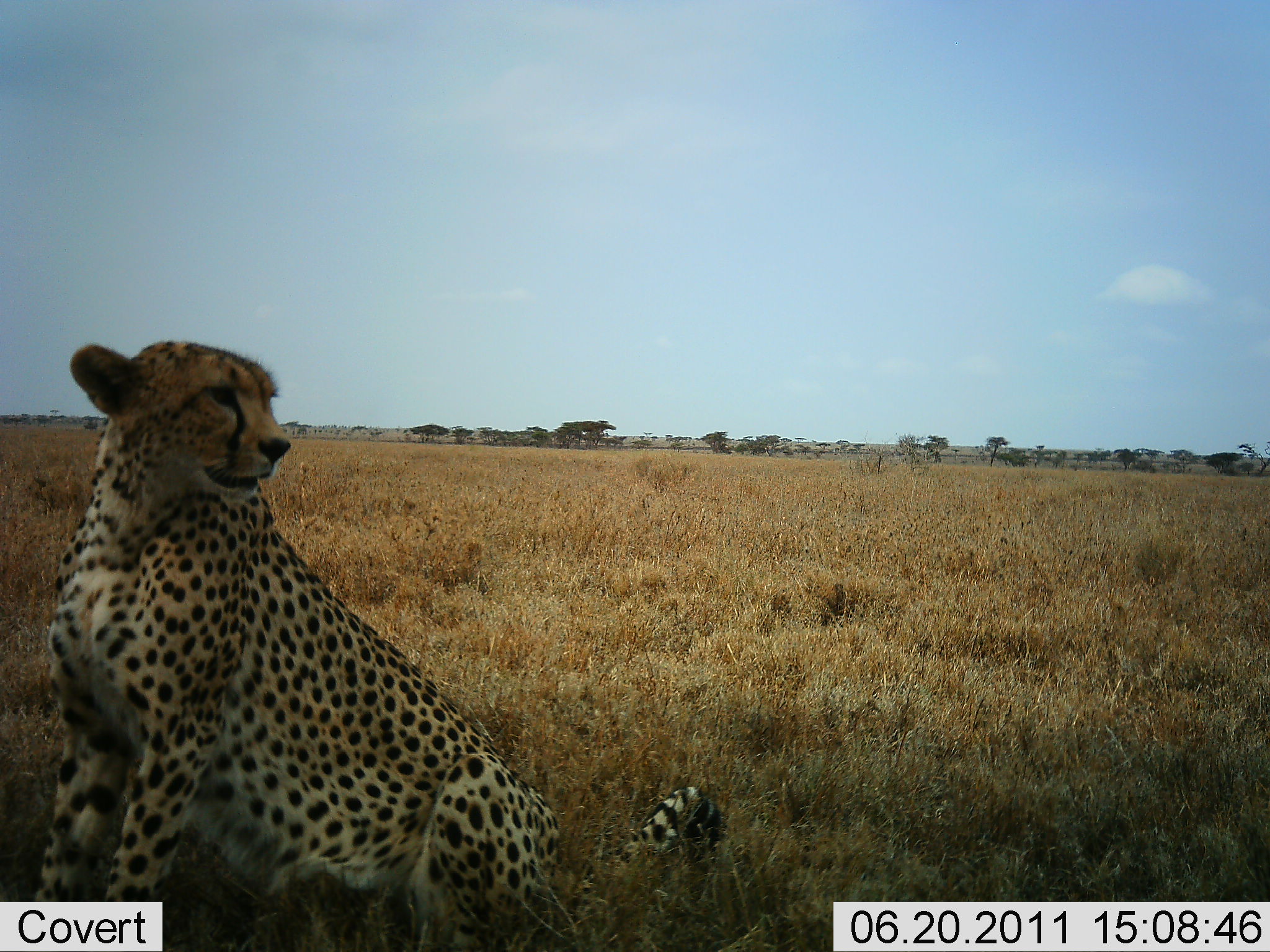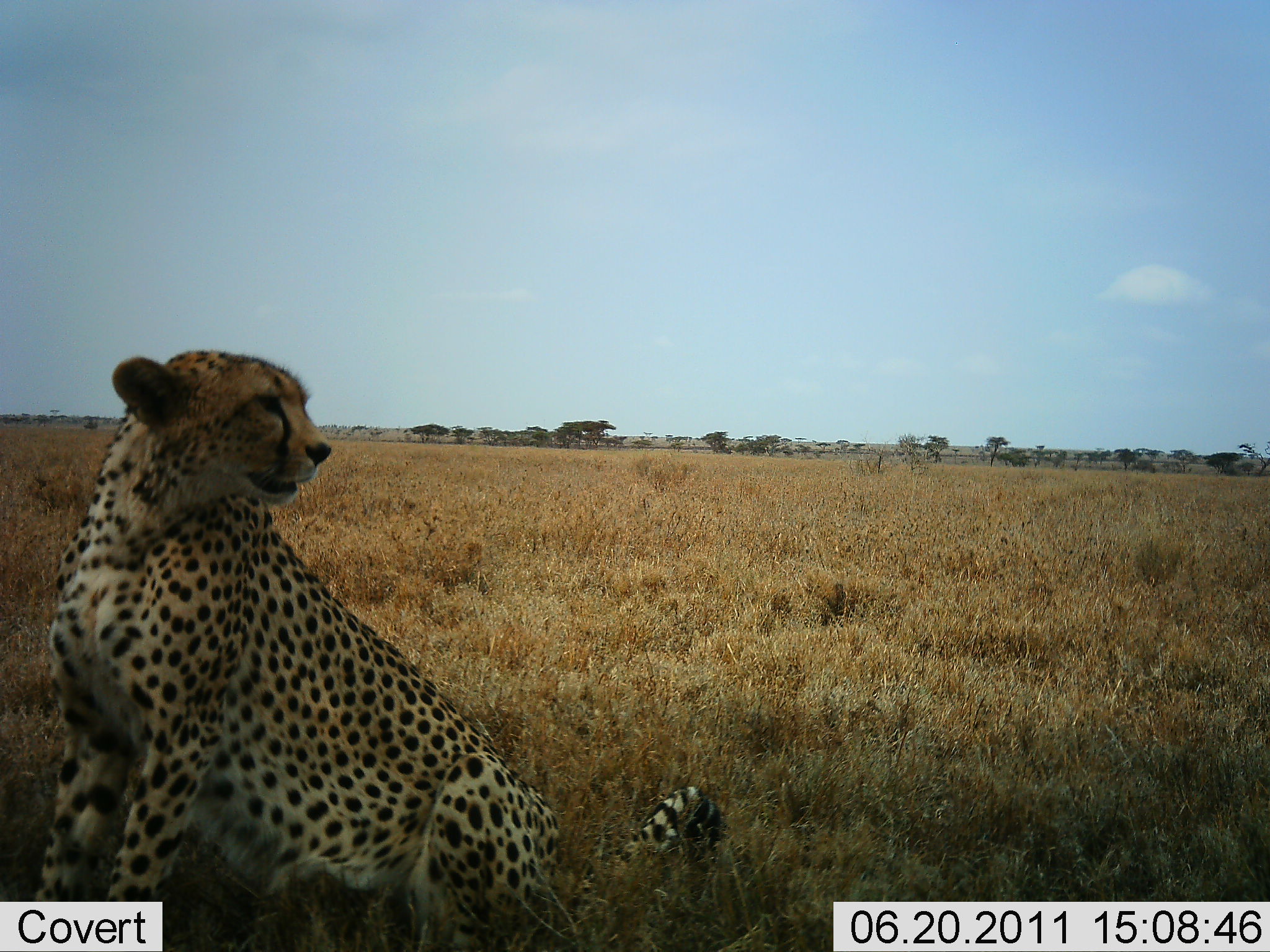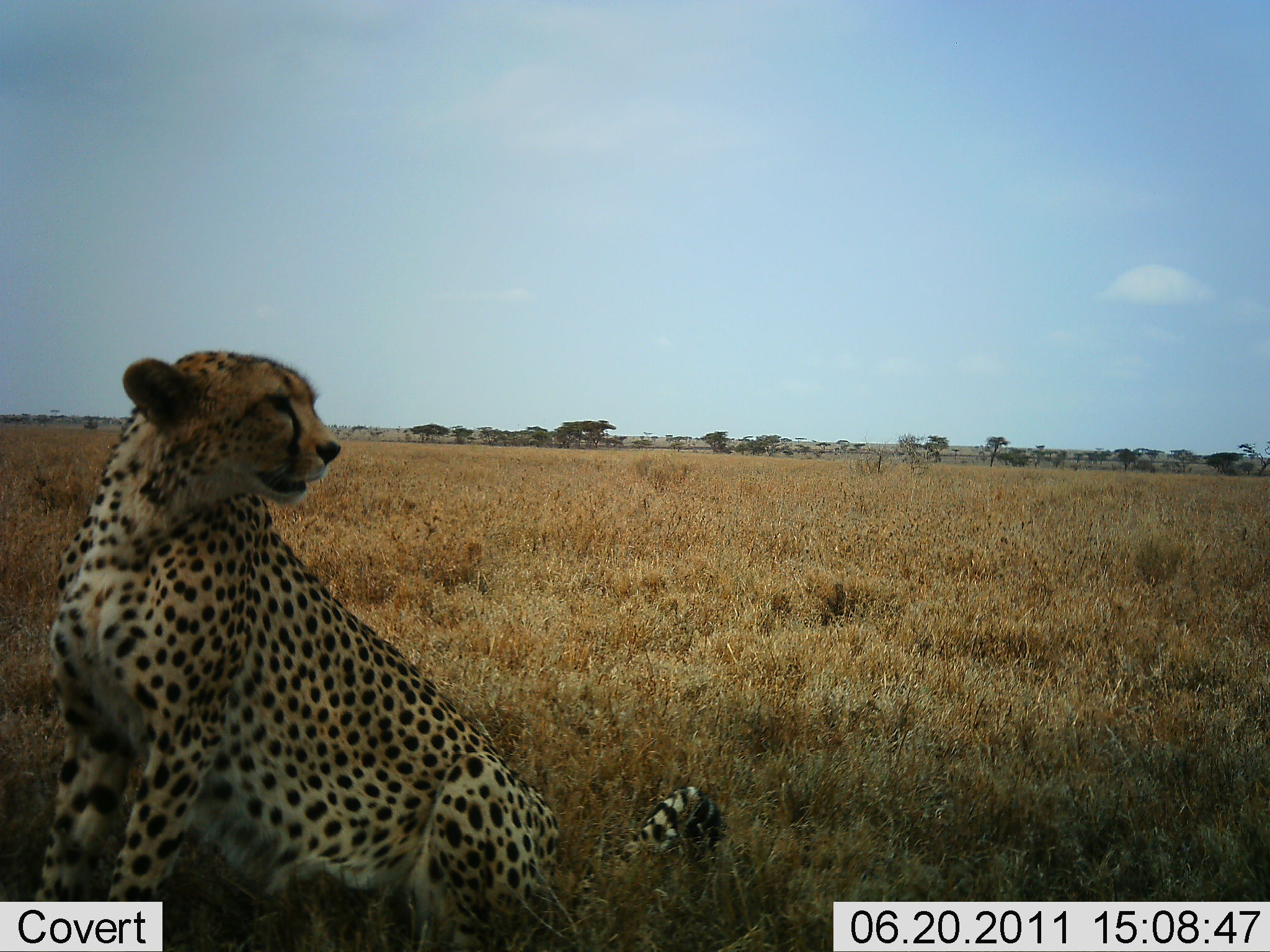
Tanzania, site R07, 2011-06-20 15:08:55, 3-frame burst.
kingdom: Animalia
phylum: Chordata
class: Mammalia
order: Carnivora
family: Felidae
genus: Acinonyx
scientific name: Acinonyx jubatus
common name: cheetah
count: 1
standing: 0%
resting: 100%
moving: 0%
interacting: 0%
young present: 0%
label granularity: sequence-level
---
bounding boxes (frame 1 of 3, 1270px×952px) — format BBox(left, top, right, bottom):
animal: BBox(34, 338, 727, 950)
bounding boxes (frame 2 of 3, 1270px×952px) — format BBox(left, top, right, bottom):
animal: BBox(29, 351, 735, 950)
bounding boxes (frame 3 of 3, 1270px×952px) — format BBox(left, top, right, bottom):
animal: BBox(31, 351, 721, 952)